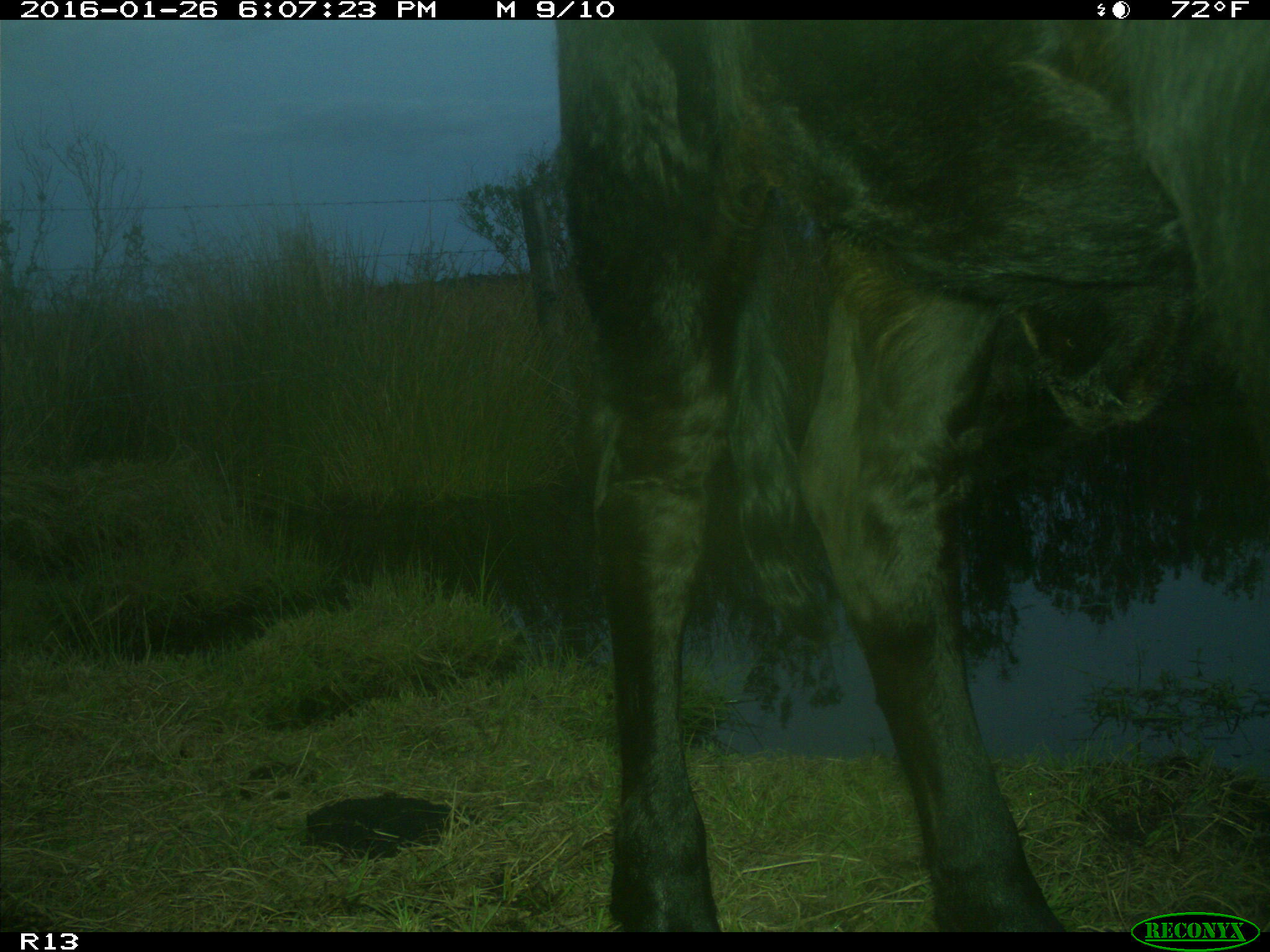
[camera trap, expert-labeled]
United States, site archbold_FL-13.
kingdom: Animalia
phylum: Chordata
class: Mammalia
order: Artiodactyla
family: Bovidae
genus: Bos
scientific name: Bos taurus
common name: domestic cow